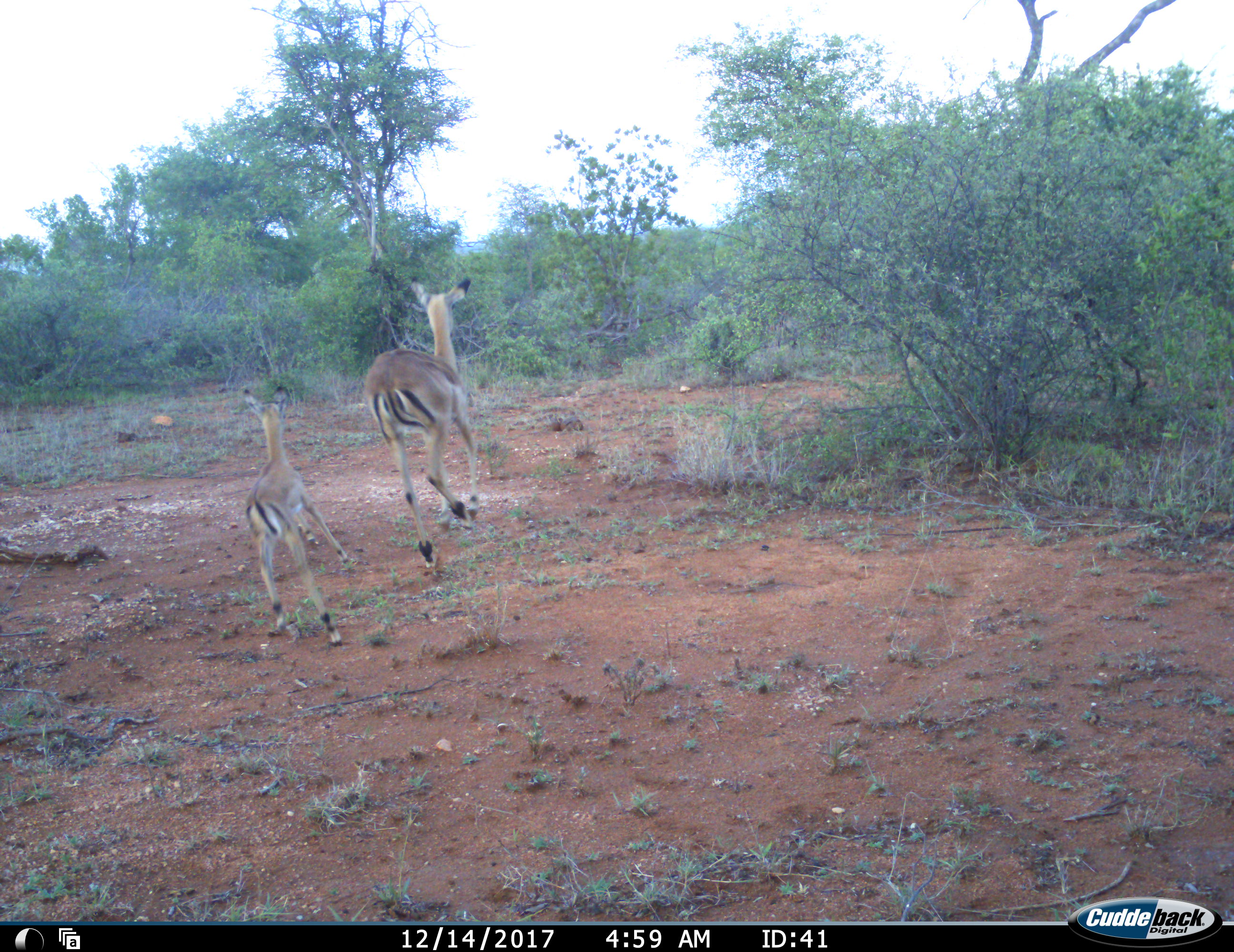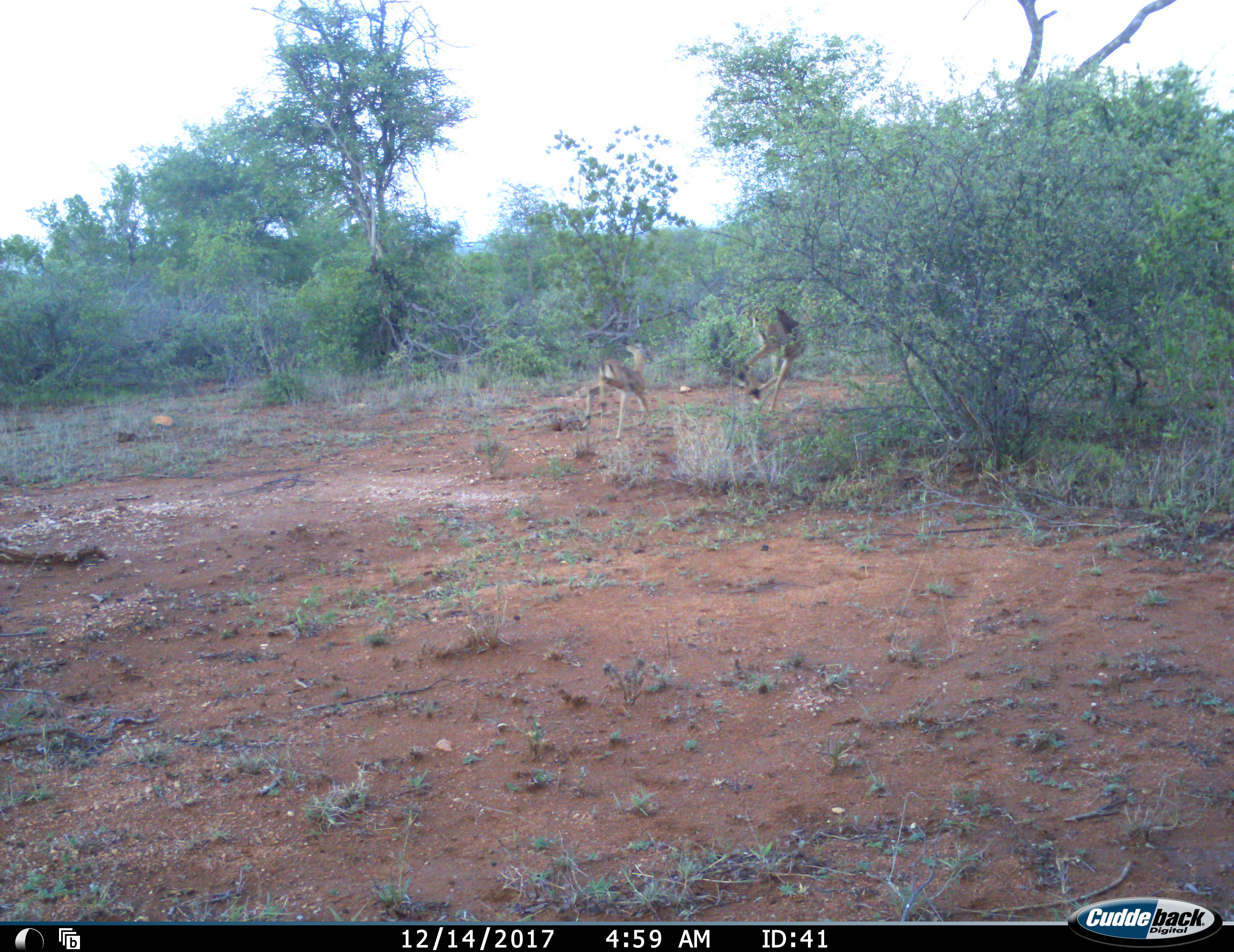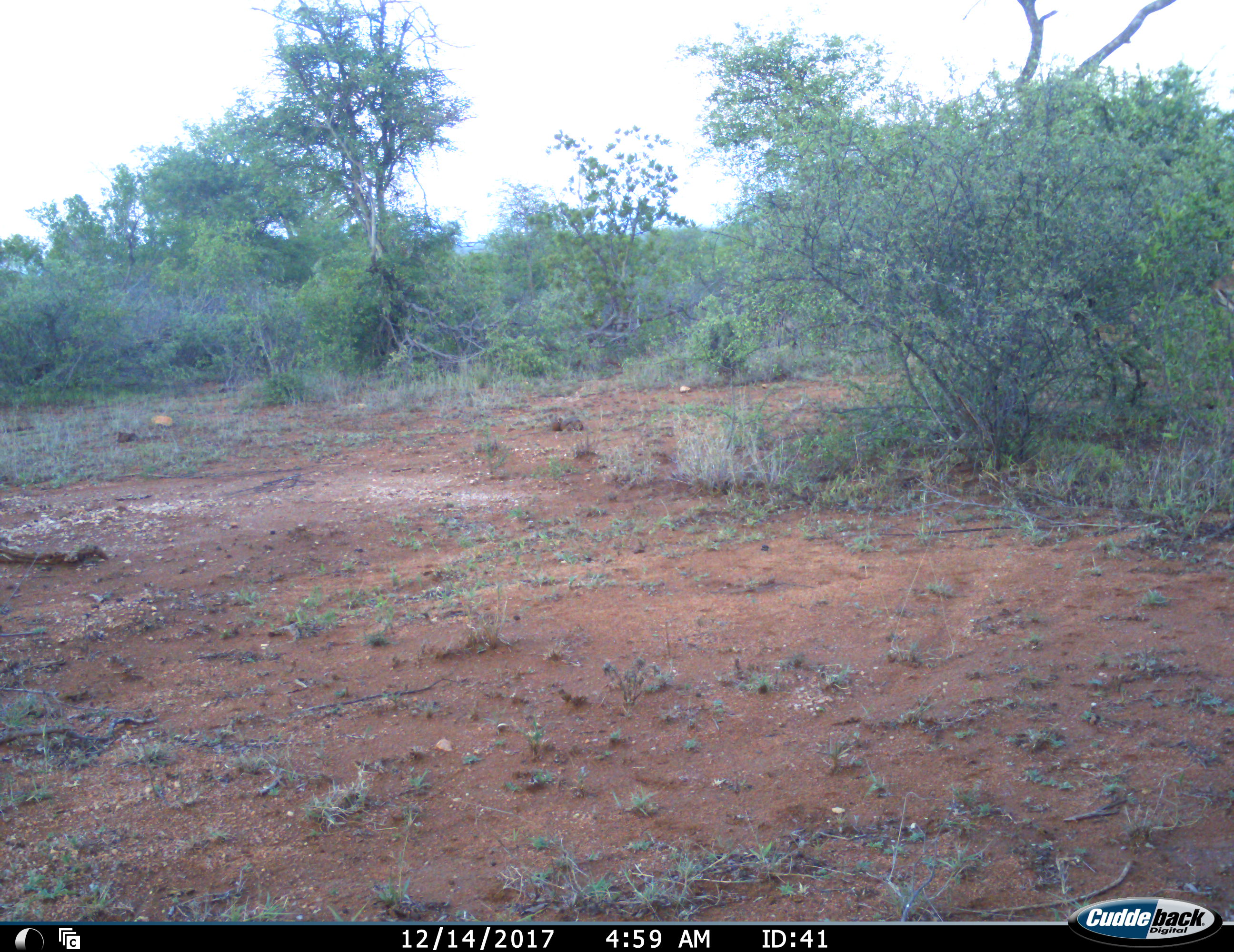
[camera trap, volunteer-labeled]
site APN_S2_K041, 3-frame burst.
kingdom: Animalia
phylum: Chordata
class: Mammalia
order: Artiodactyla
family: Bovidae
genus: Aepyceros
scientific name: Aepyceros melampus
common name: impala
Impala (Aepyceros melampus), count 2. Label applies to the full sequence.